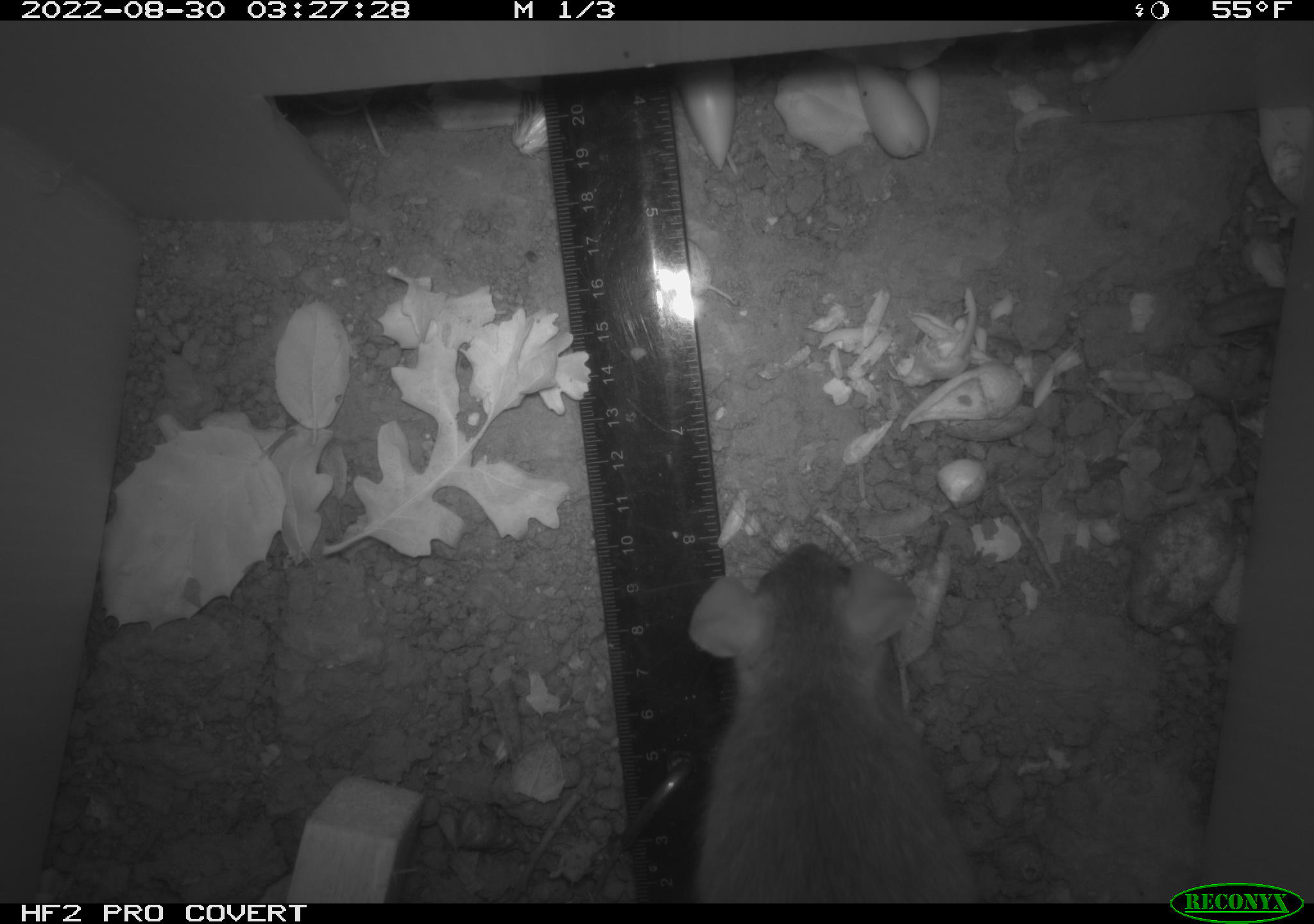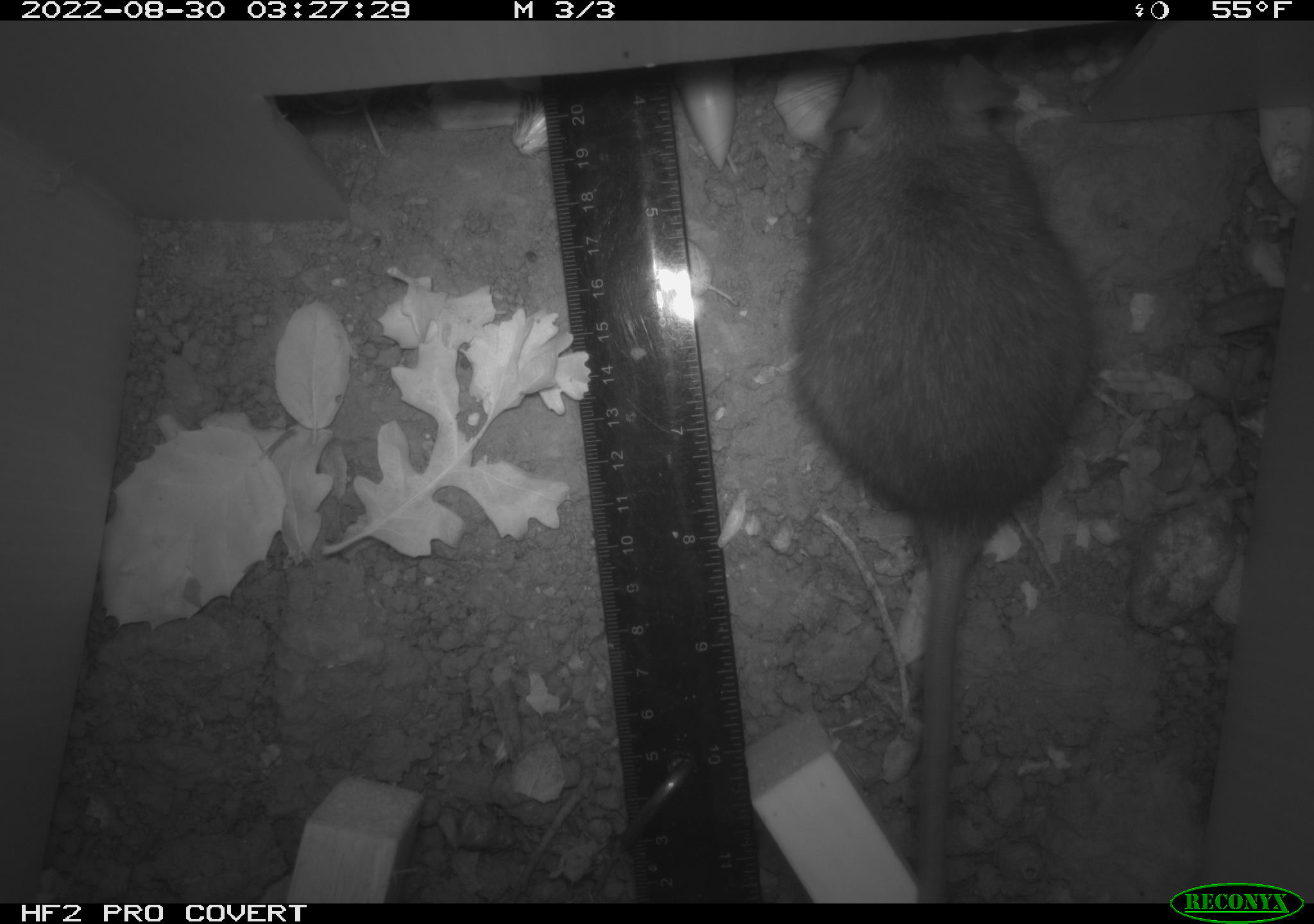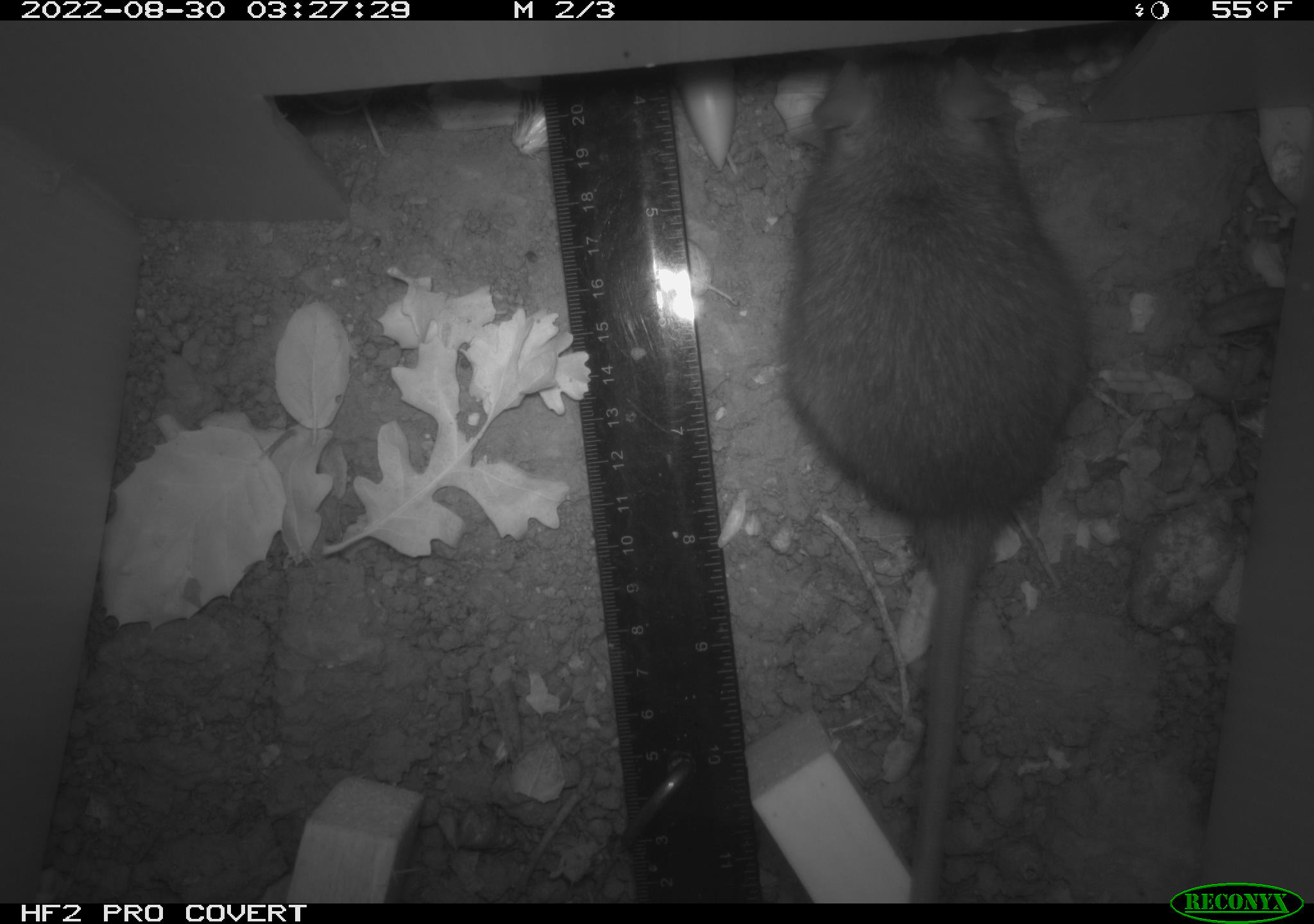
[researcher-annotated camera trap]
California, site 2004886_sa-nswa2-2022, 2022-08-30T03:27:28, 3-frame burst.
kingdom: Animalia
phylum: Chordata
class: Mammalia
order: Rodentia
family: Muridae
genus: Rattus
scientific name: Rattus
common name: rat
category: rattus species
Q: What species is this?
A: Rattus species (rat) (Rattus).